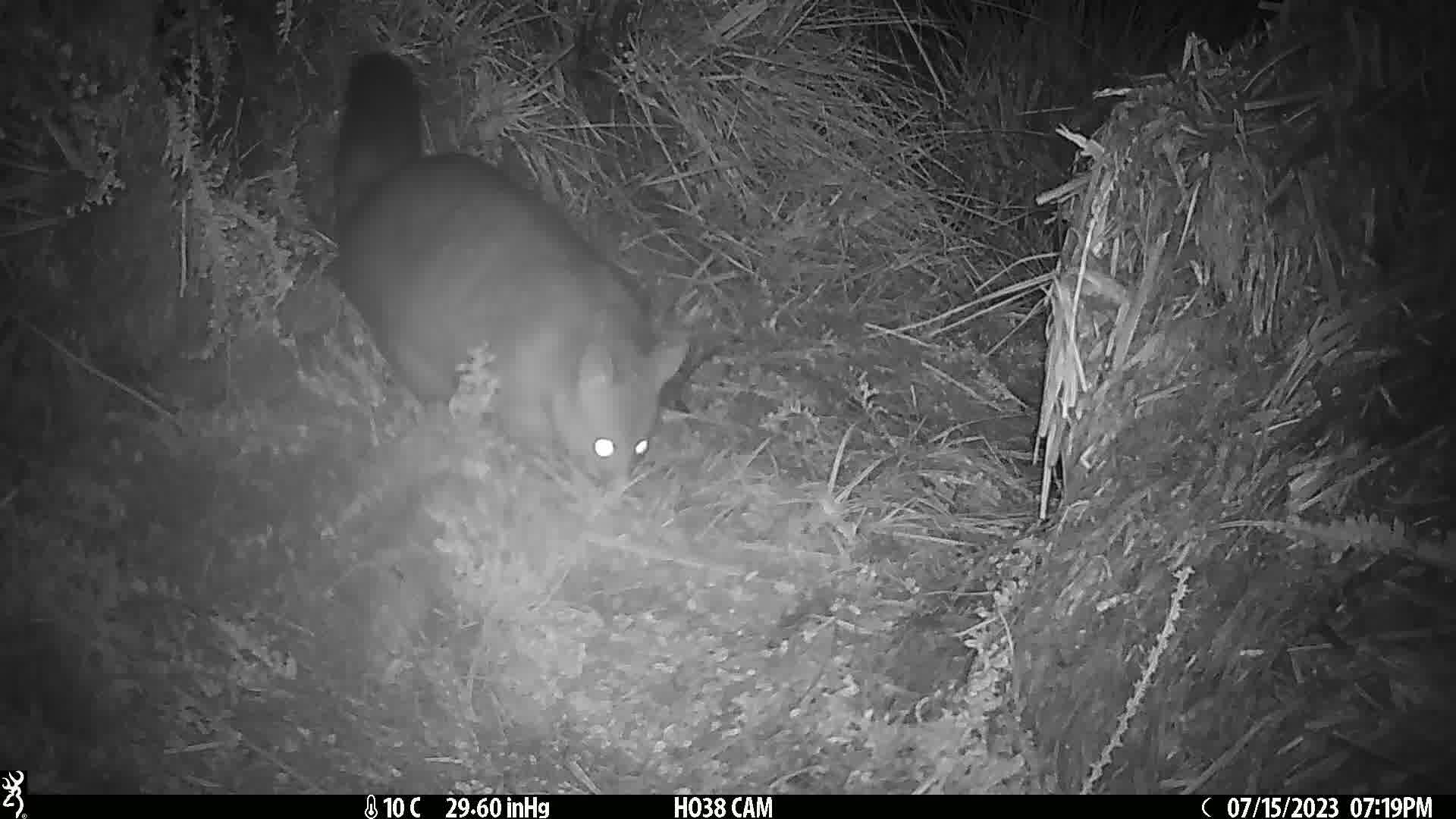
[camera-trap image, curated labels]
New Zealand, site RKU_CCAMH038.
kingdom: Animalia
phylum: Chordata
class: Mammalia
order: Diprotodontia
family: Phalangeridae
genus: Trichosurus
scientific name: Trichosurus vulpecula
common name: common brushtail possum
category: possum